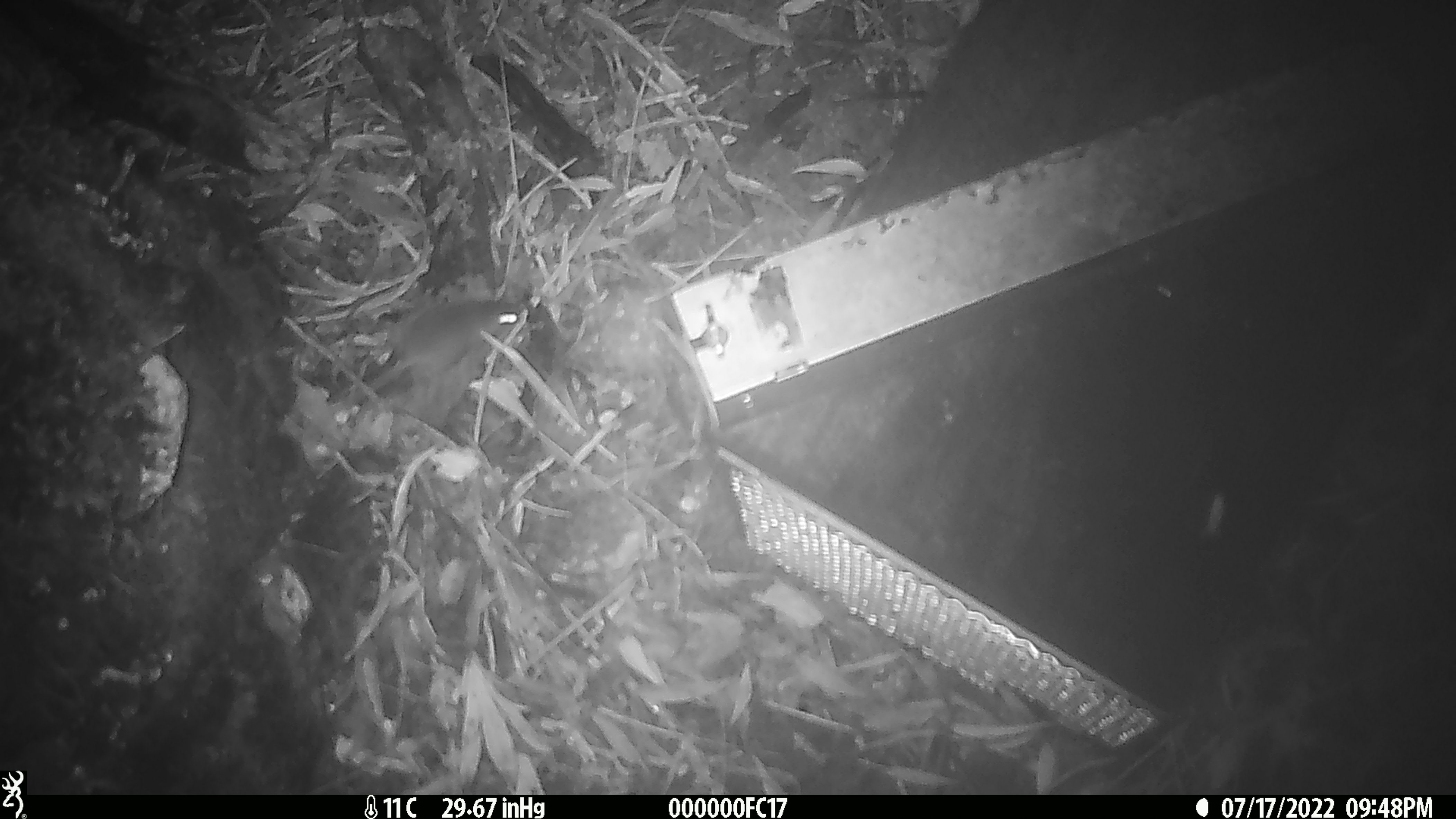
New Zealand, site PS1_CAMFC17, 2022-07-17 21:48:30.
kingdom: Animalia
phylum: Chordata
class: Mammalia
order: Rodentia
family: Muridae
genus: Mus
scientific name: Mus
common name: mouse